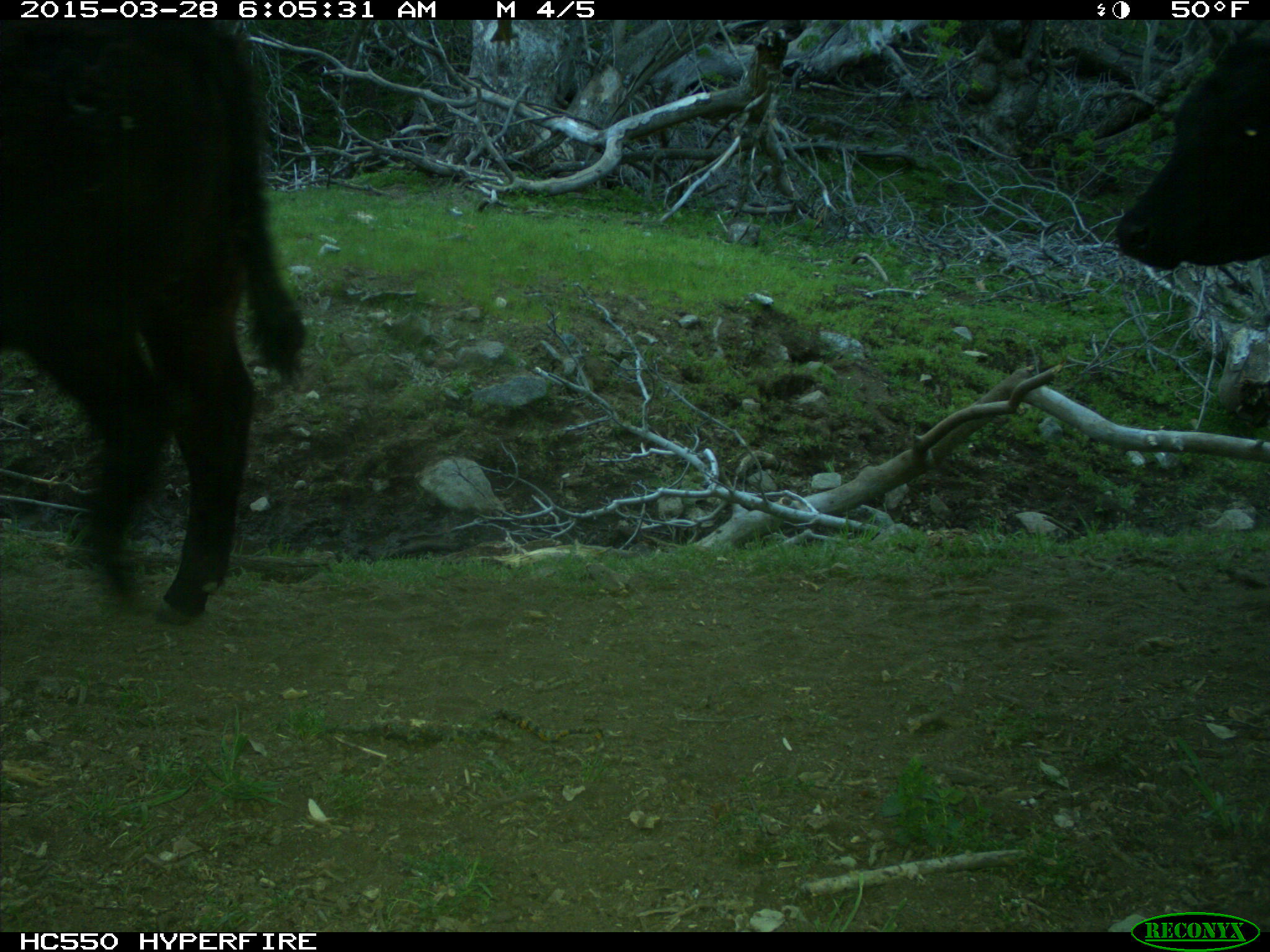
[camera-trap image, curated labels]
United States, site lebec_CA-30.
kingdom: Animalia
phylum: Chordata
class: Mammalia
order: Artiodactyla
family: Bovidae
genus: Bos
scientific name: Bos taurus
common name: domestic cow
Bos taurus (domestic cow).